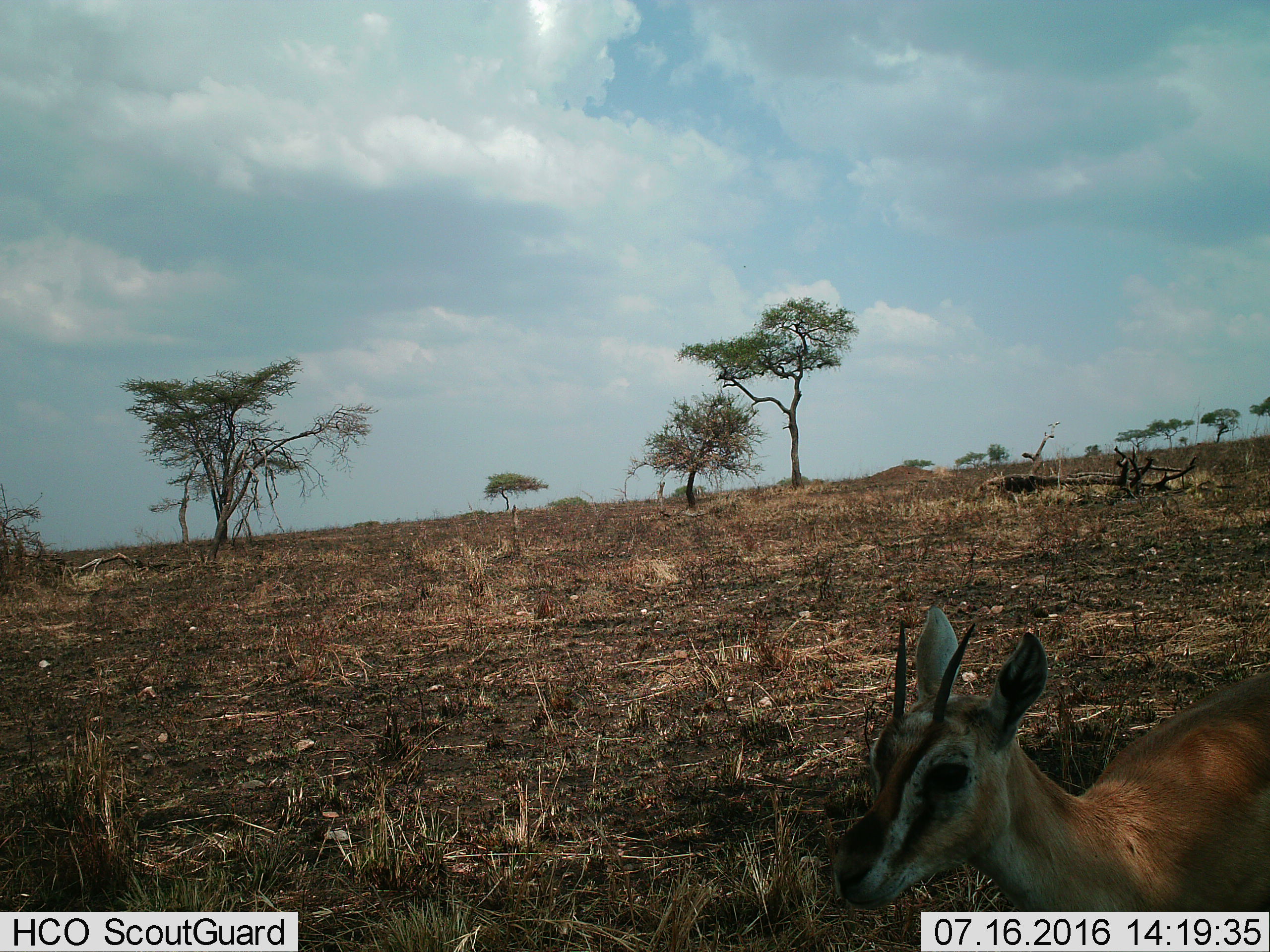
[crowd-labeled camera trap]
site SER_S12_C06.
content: unidentified animal